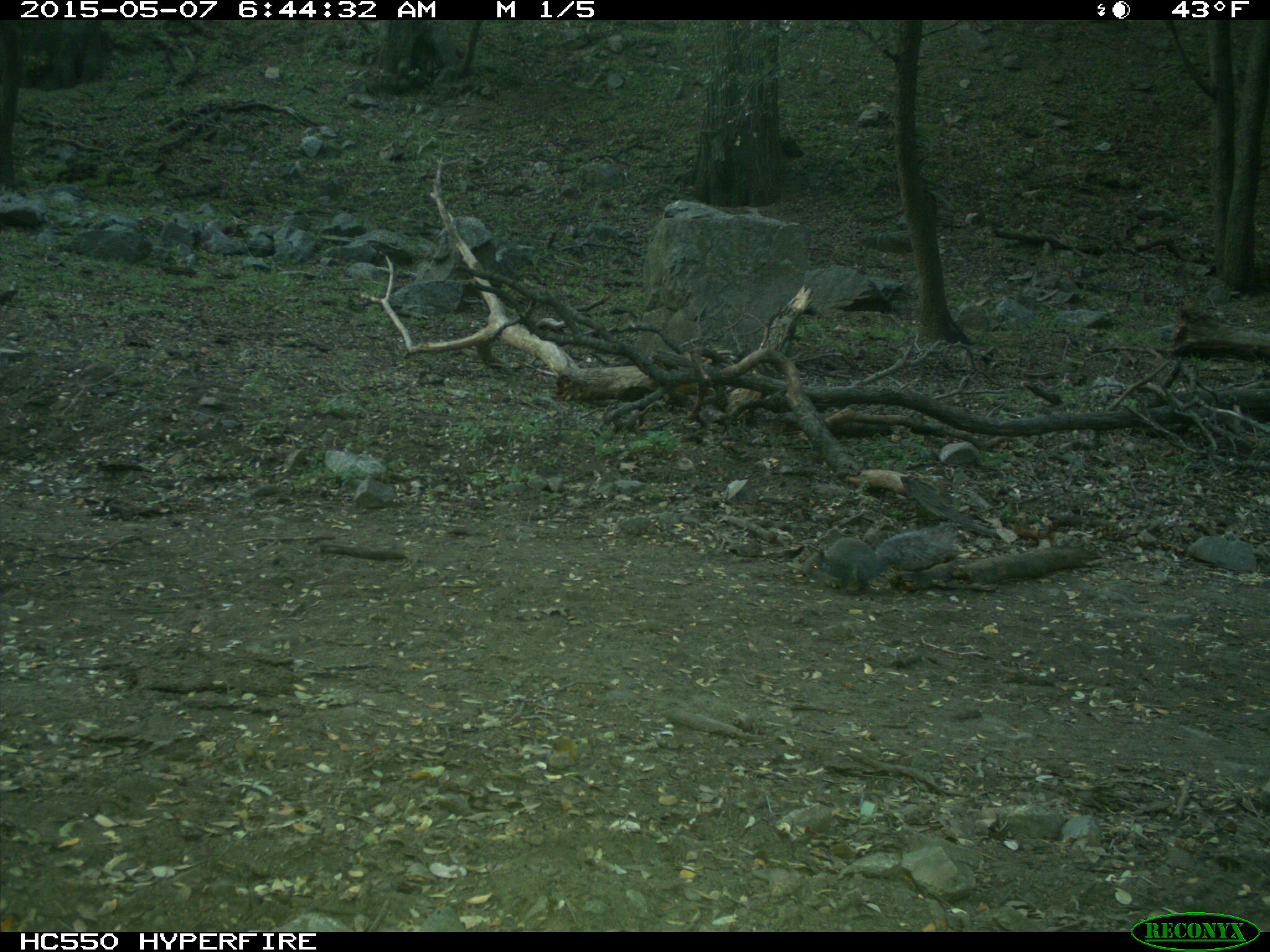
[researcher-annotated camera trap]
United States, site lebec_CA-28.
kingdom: Animalia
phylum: Chordata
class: Mammalia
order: Rodentia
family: Sciuridae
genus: Sciurus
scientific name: Sciurus carolinensis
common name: eastern gray squirrel